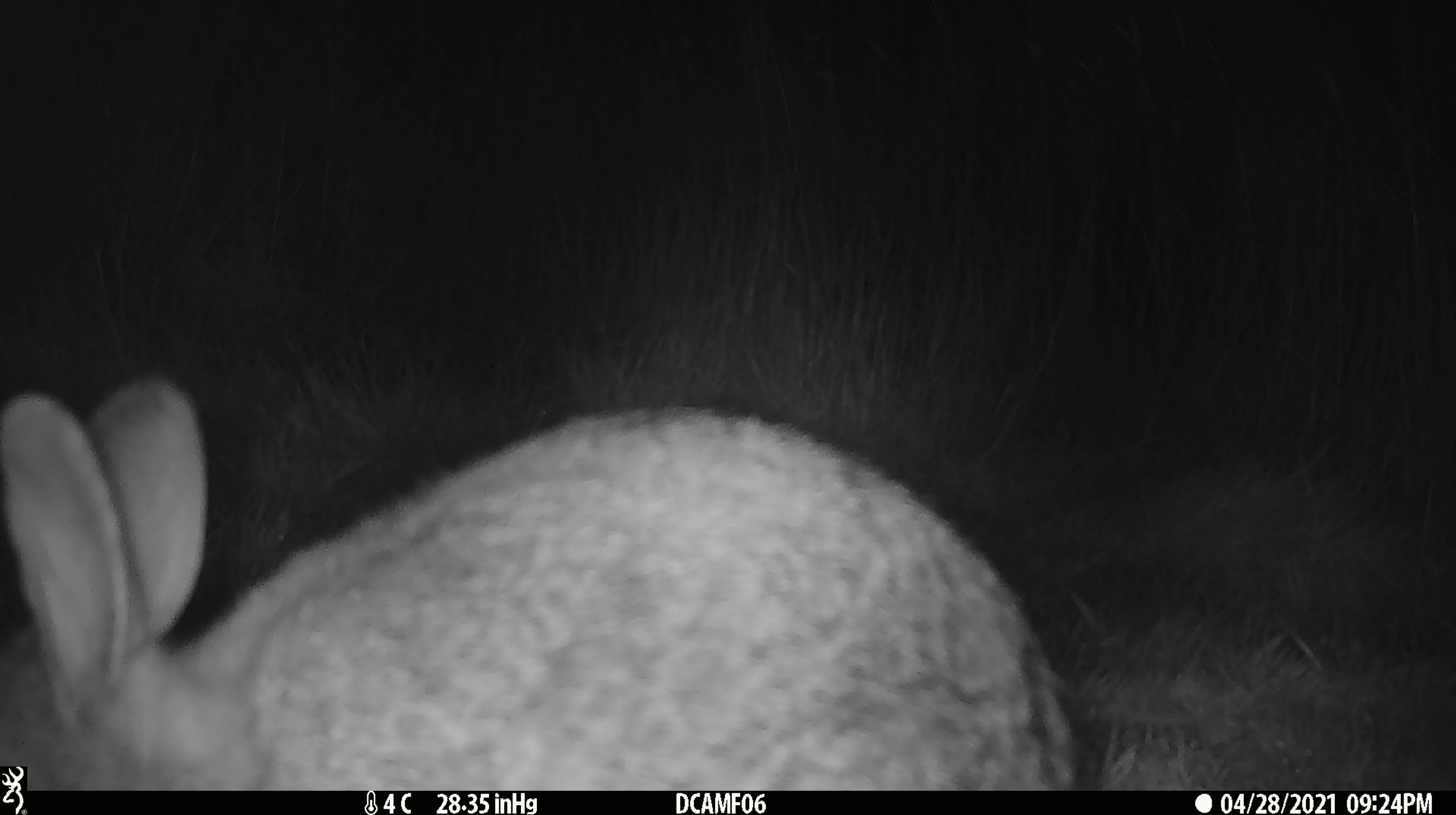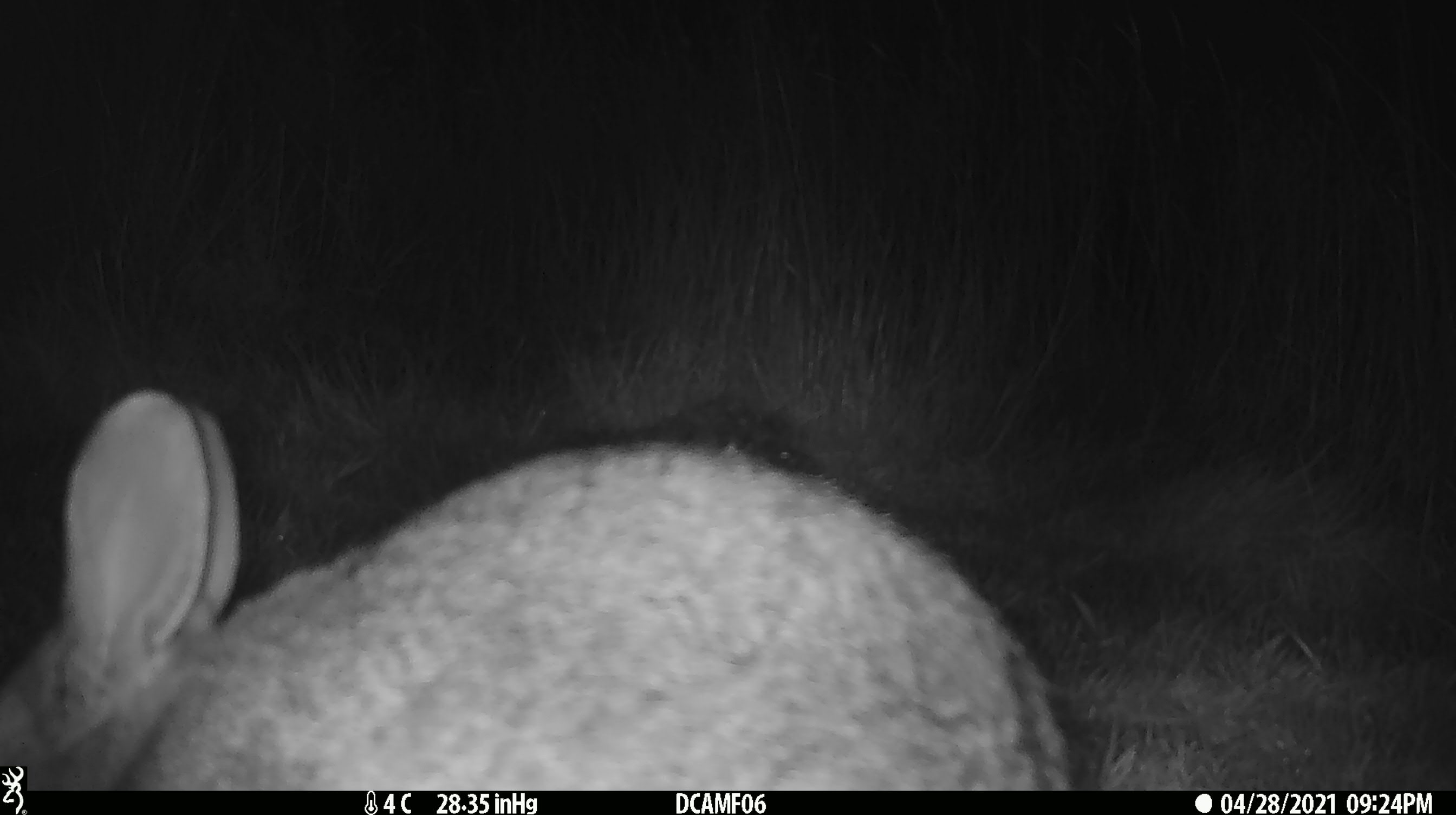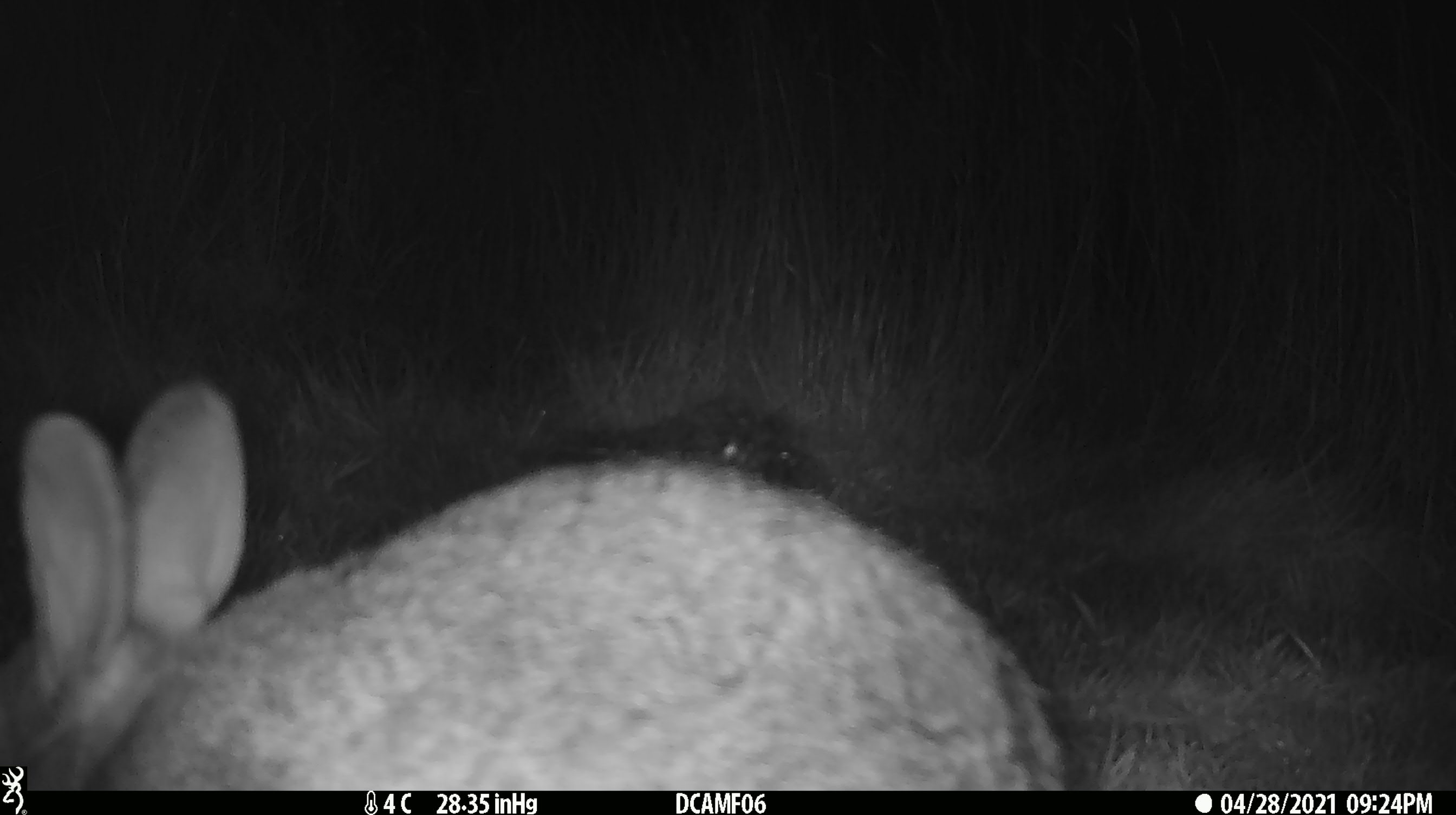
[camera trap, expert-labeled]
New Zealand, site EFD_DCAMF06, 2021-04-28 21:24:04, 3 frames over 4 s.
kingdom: Animalia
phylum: Chordata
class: Mammalia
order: Lagomorpha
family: Leporidae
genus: Oryctolagus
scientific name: Oryctolagus cuniculus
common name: european rabbit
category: rabbit